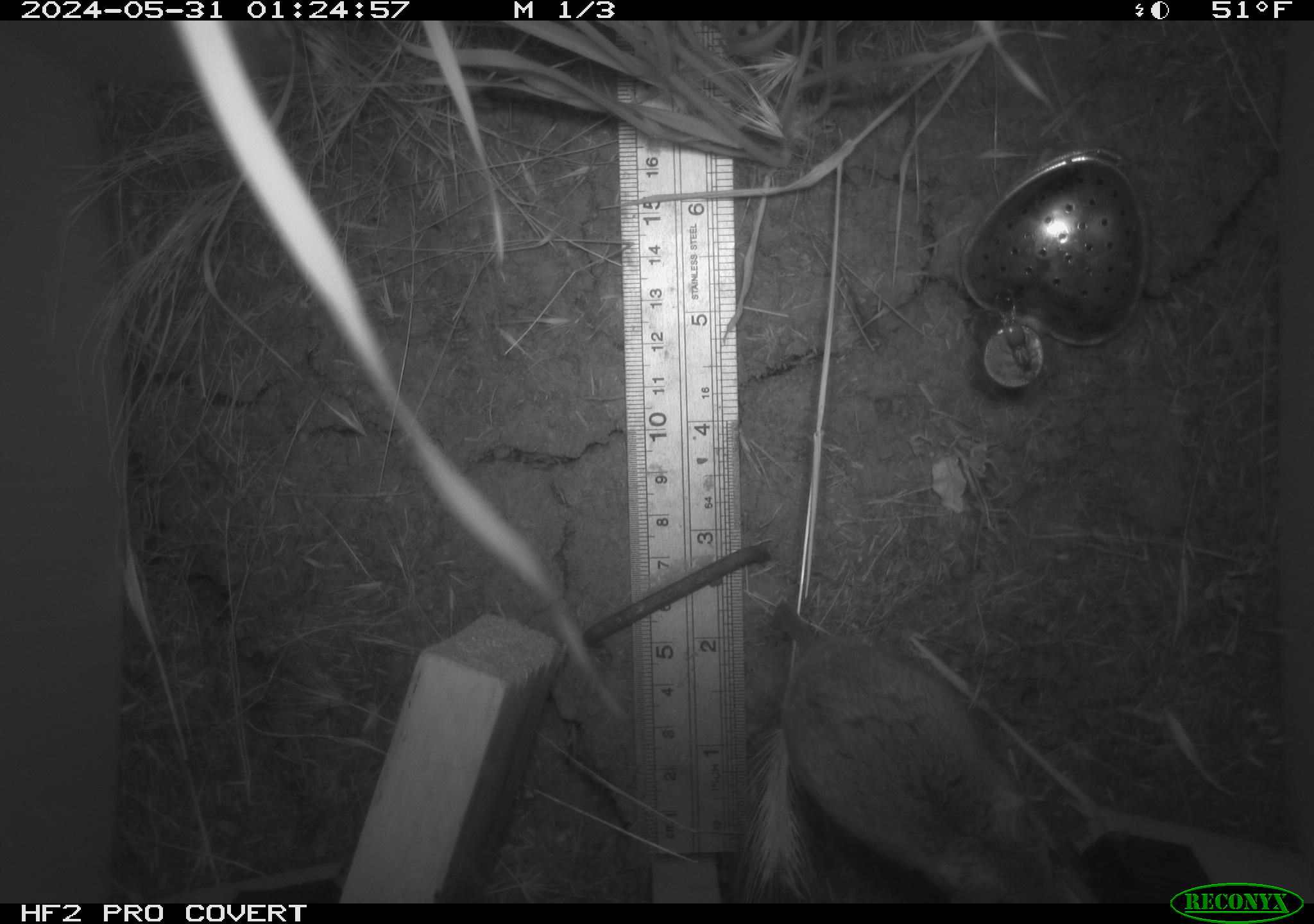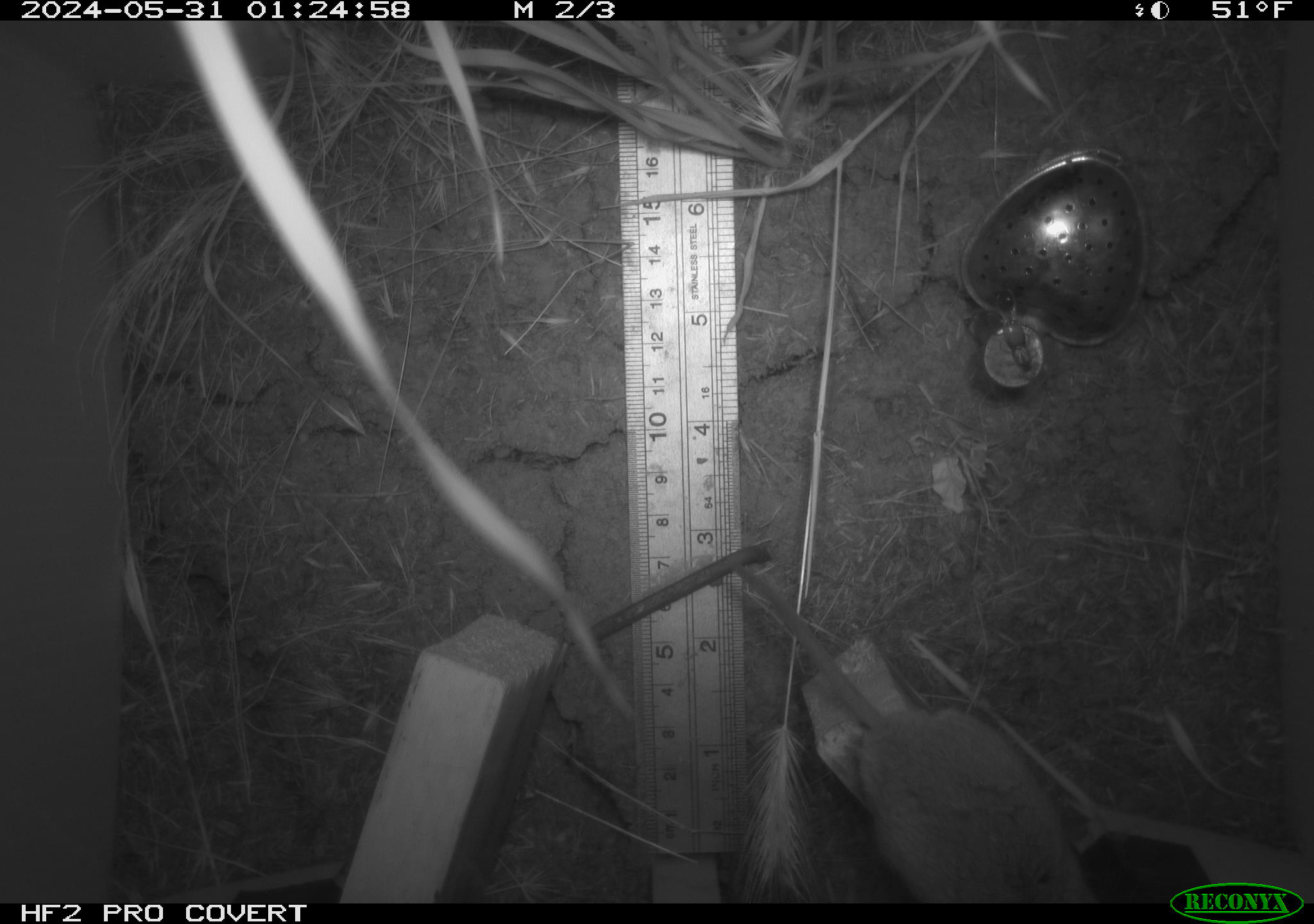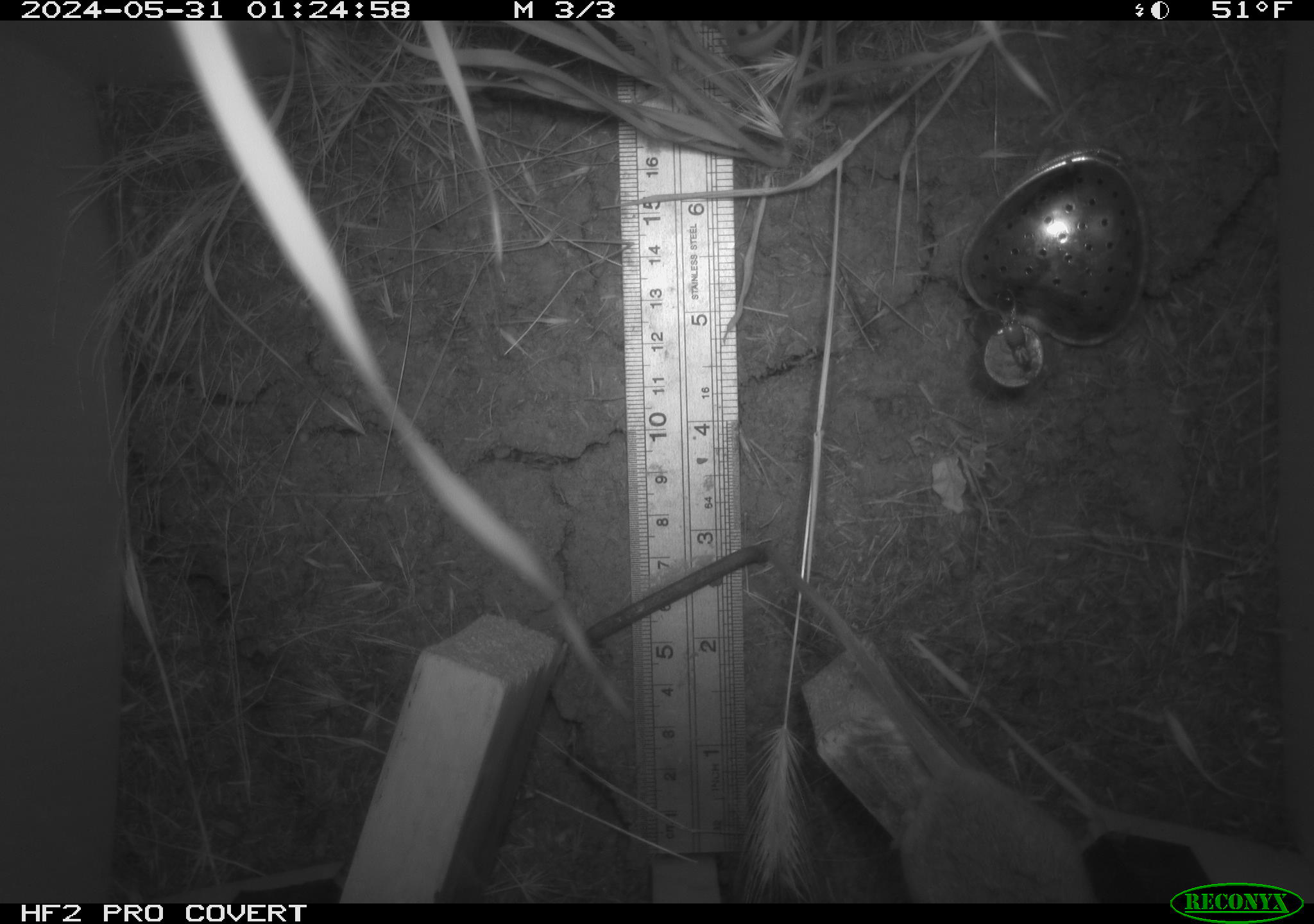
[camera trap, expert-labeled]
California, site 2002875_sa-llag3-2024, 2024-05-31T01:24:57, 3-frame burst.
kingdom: Animalia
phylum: Chordata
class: Mammalia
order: Rodentia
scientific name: Rodentia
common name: rodent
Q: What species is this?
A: Rodent (Rodentia).